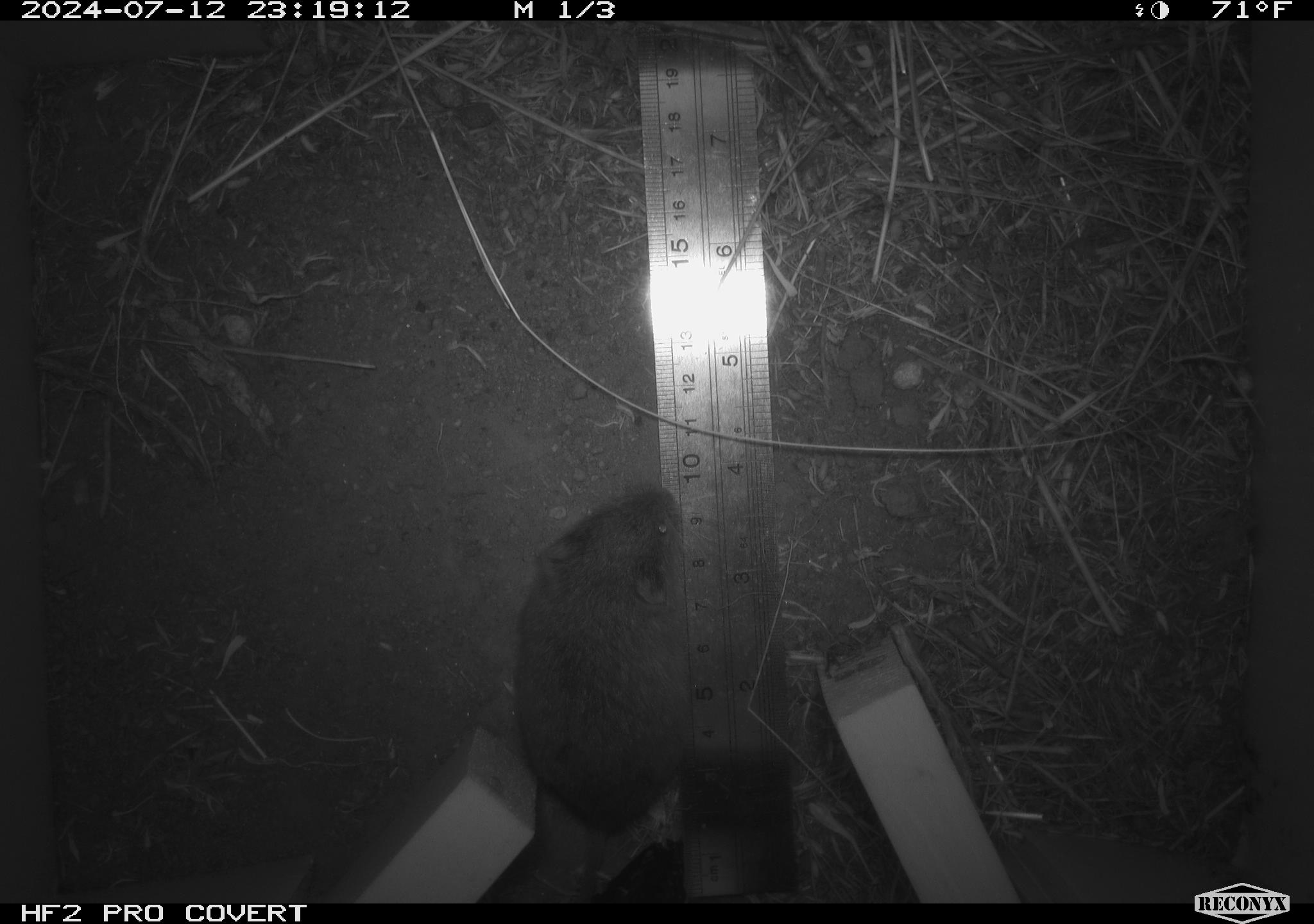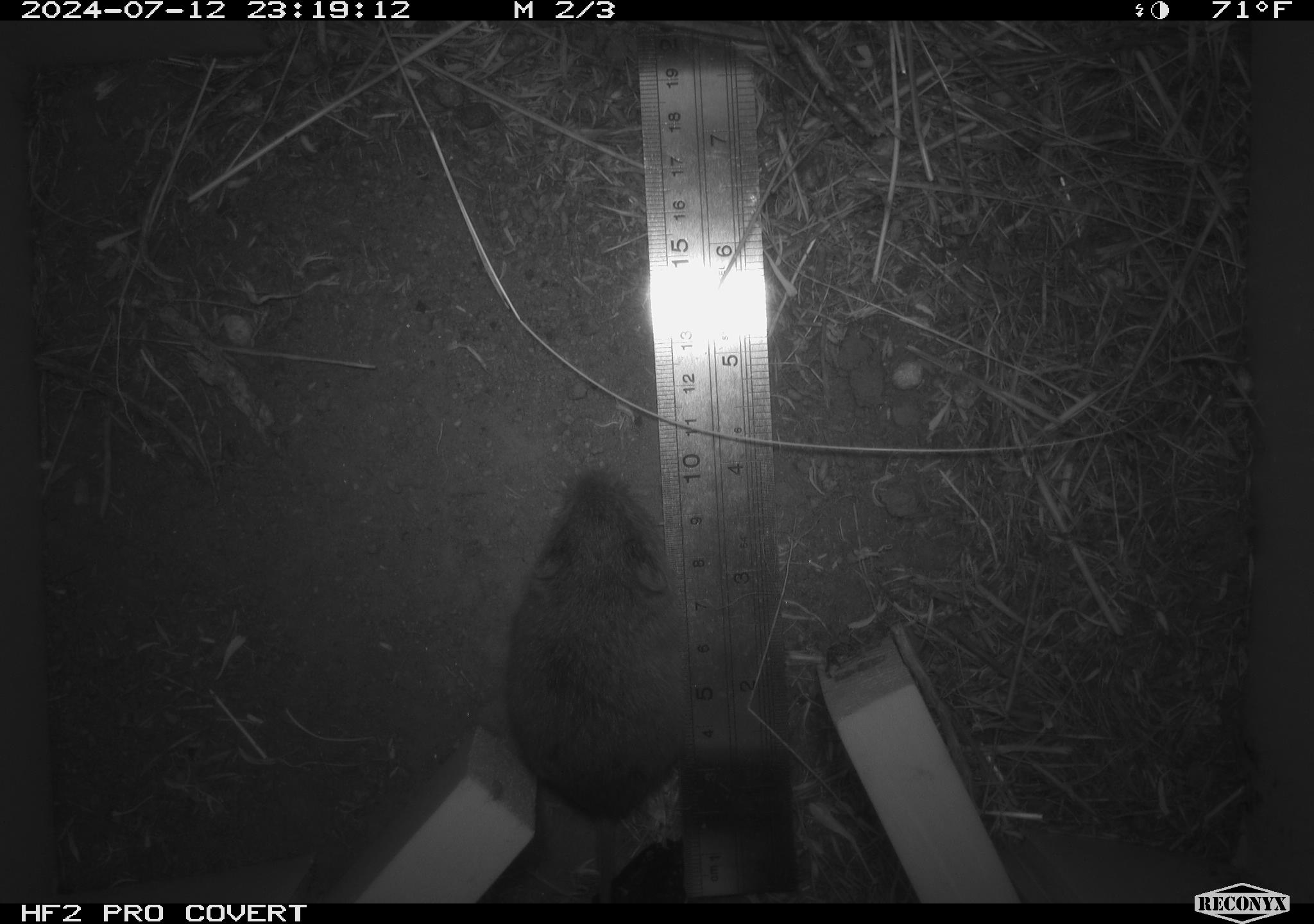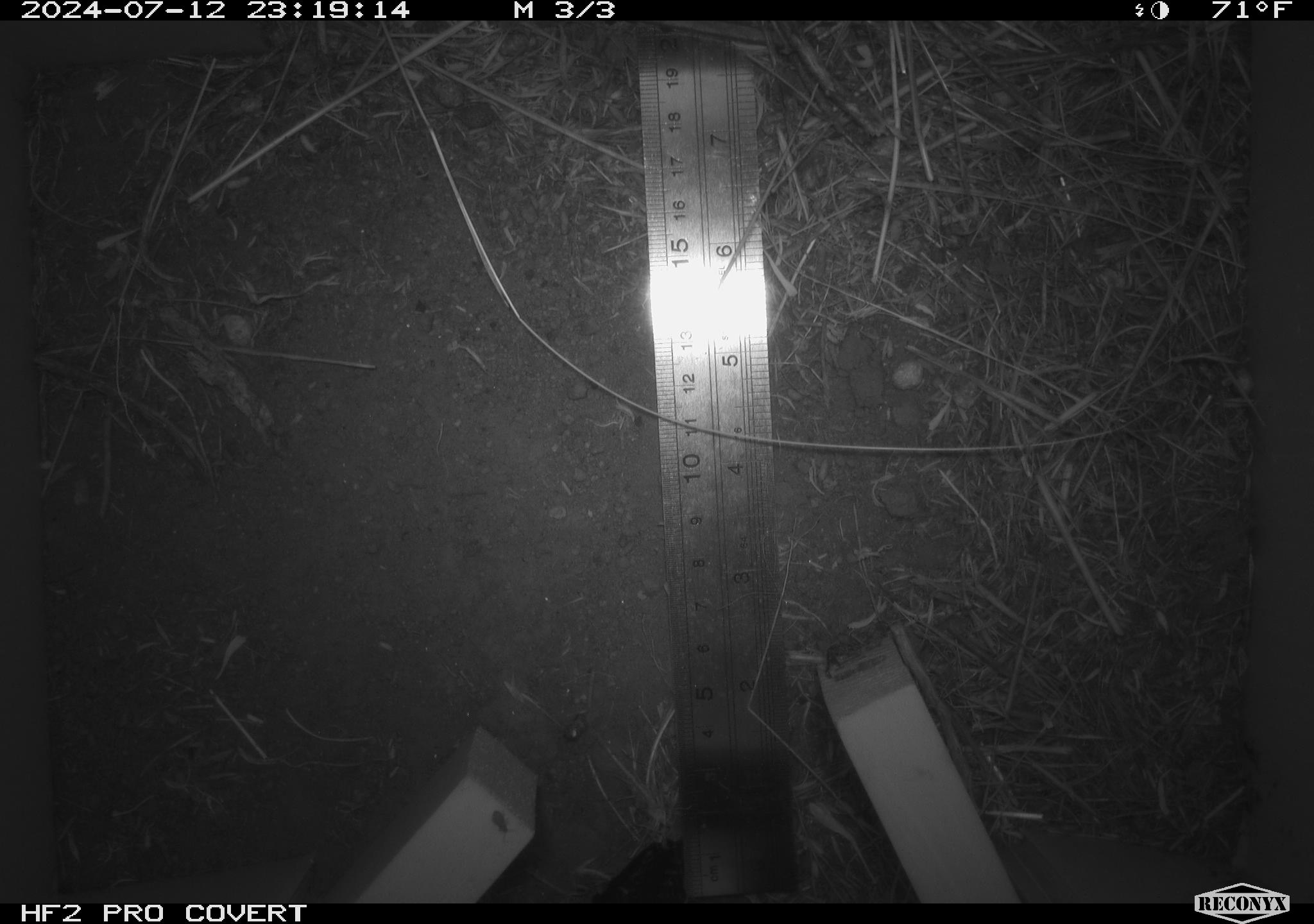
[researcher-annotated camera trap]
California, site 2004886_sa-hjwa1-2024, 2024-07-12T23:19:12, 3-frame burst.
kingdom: Animalia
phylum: Chordata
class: Mammalia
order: Rodentia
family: Cricetidae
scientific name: Cricetidae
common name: hamsters, voles, lemmings, and allies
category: cricetidae family